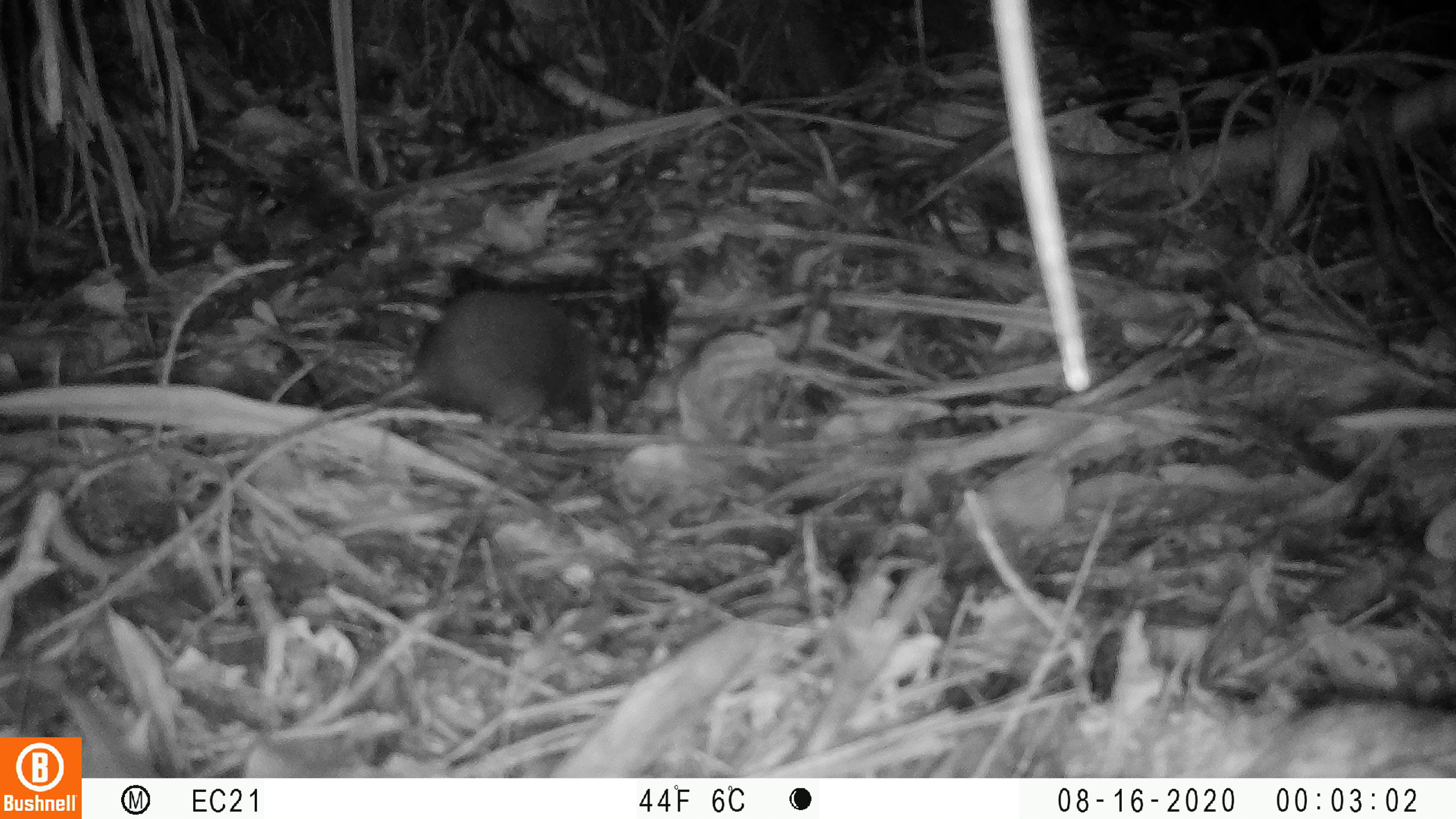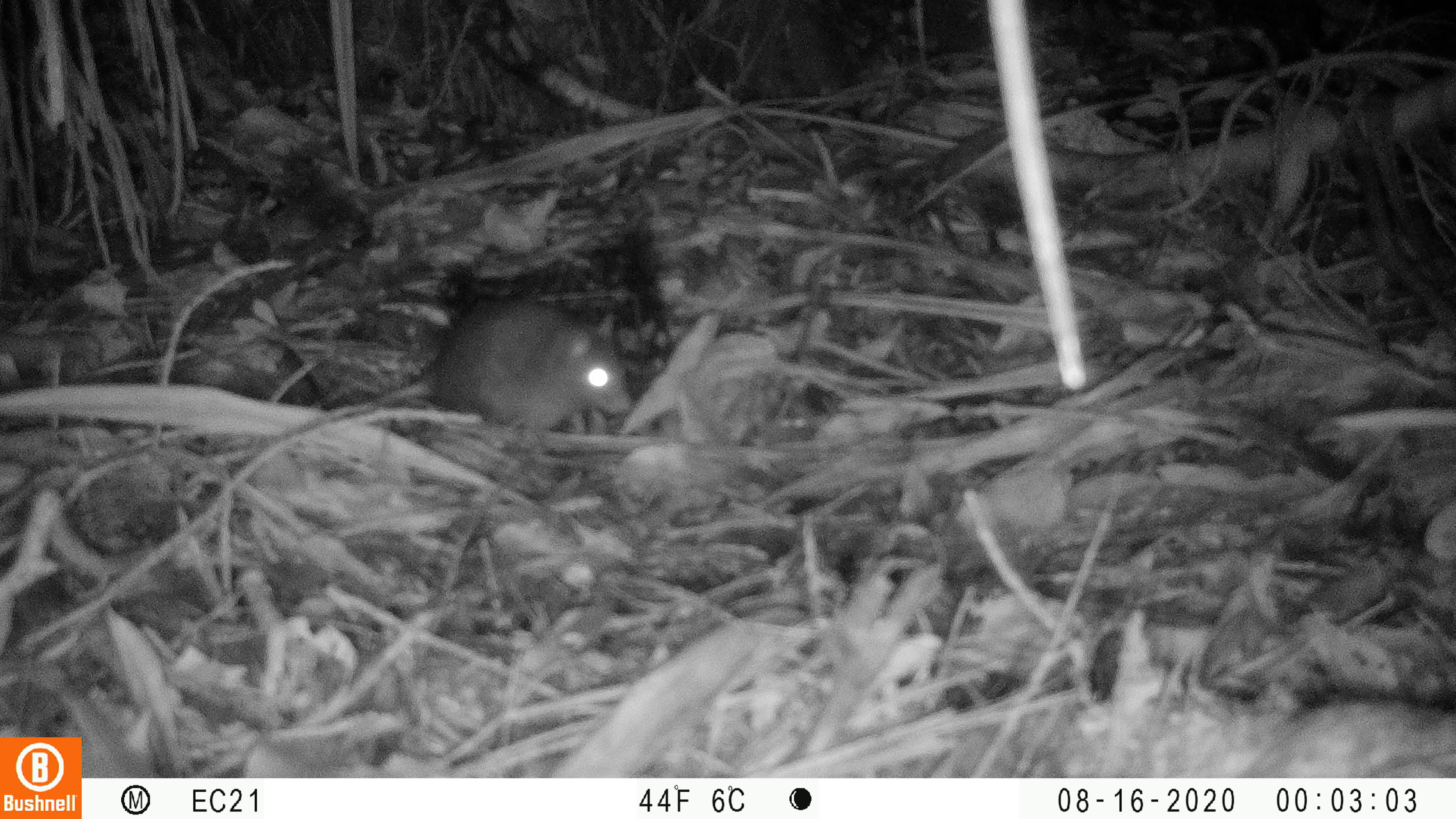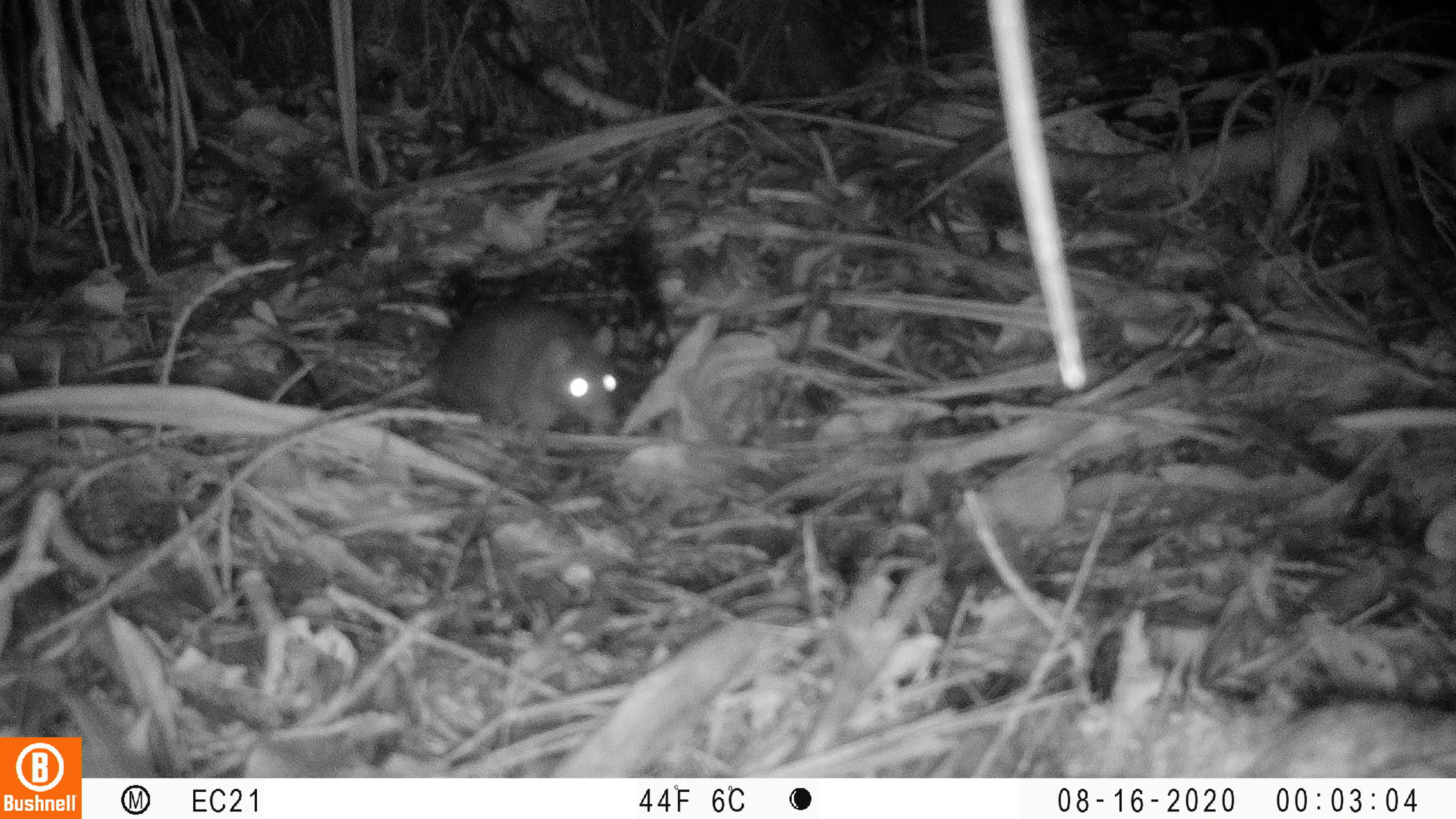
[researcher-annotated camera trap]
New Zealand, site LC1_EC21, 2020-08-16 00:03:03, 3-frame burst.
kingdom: Animalia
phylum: Chordata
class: Mammalia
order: Rodentia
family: Muridae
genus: Rattus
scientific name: Rattus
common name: rat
Rat (Rattus).